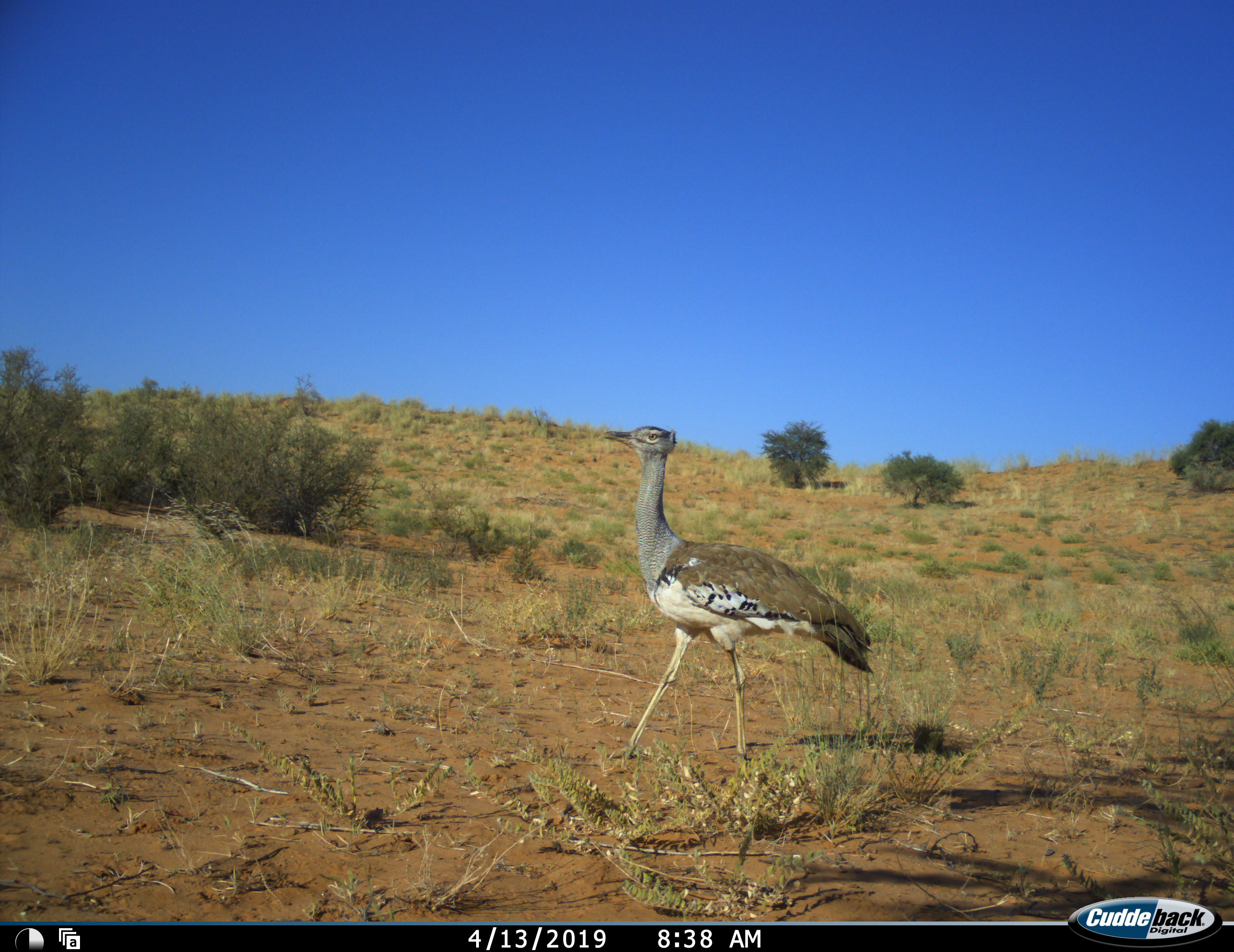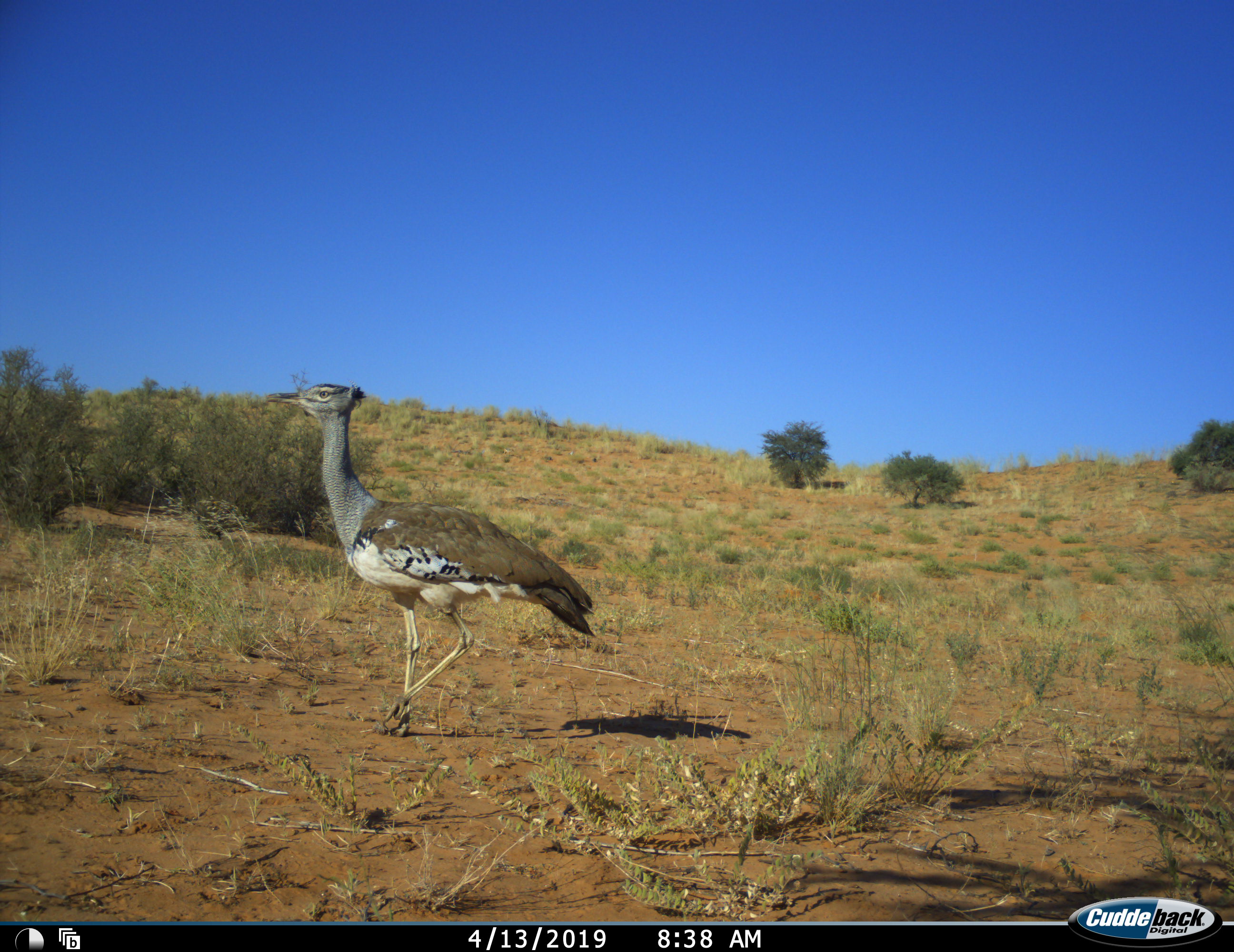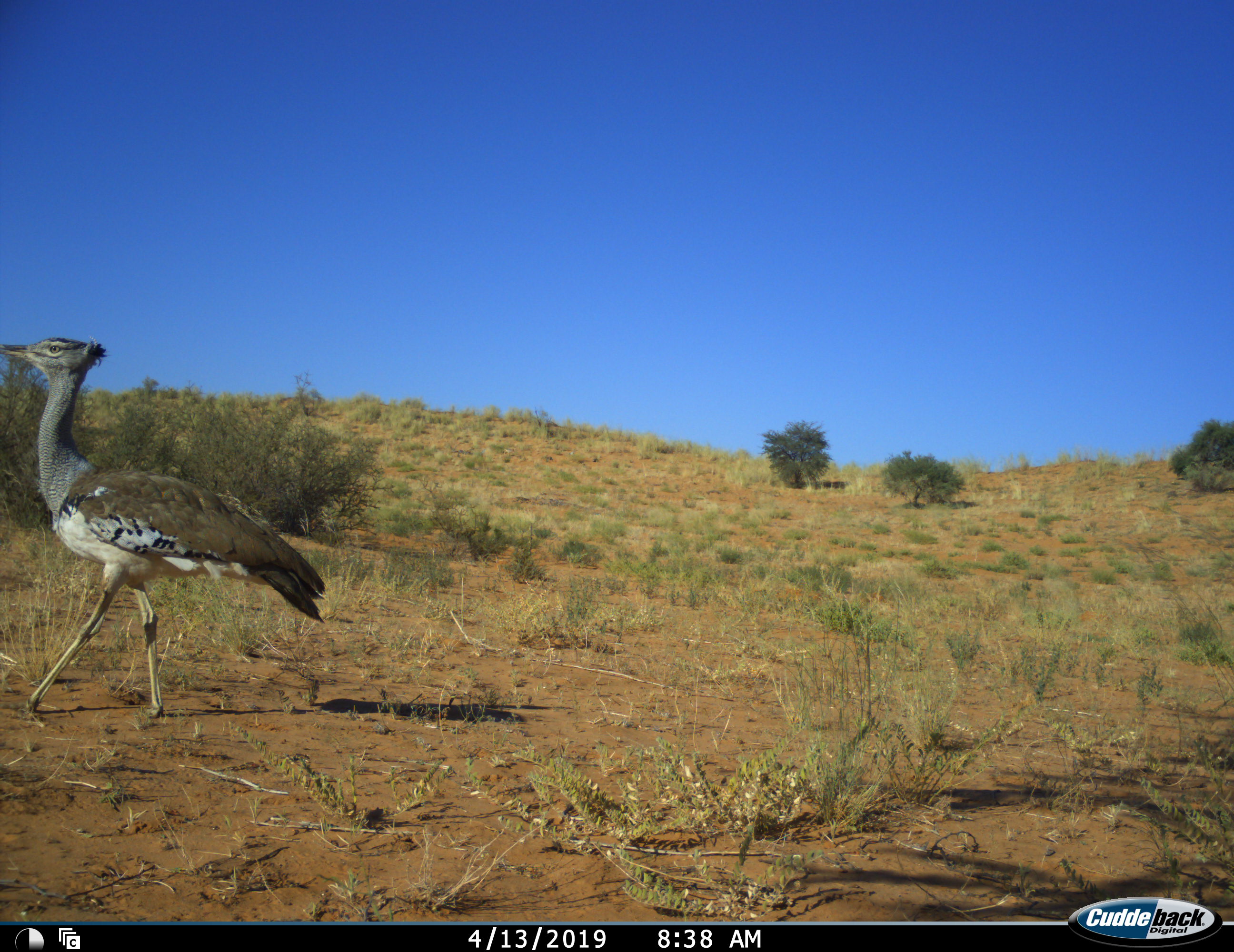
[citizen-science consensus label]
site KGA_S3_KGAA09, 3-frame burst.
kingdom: Animalia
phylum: Chordata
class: Aves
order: Otidiformes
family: Otididae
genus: Ardeotis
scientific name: Ardeotis kori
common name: kori bustard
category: bustardkori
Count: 1.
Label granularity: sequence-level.